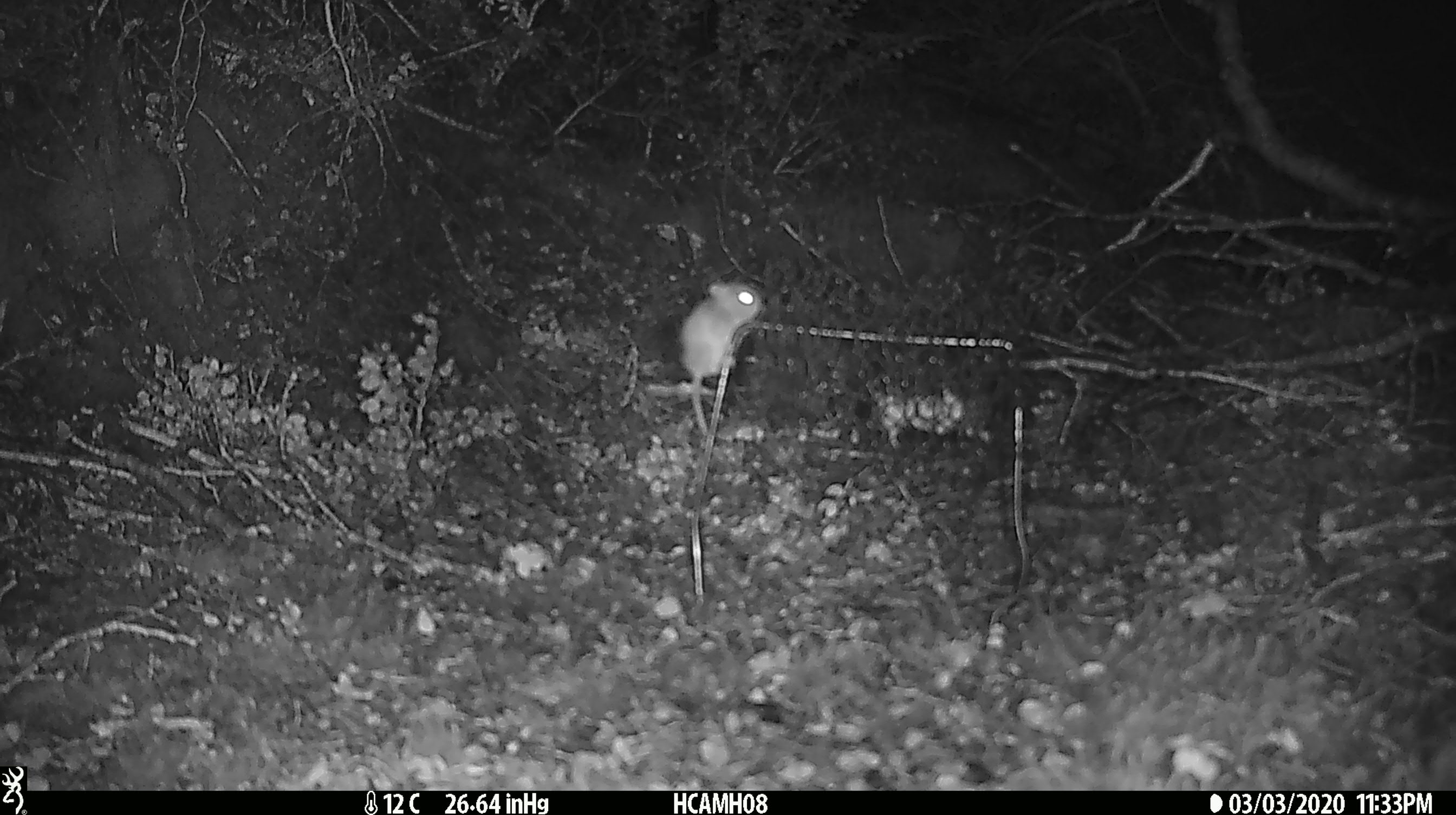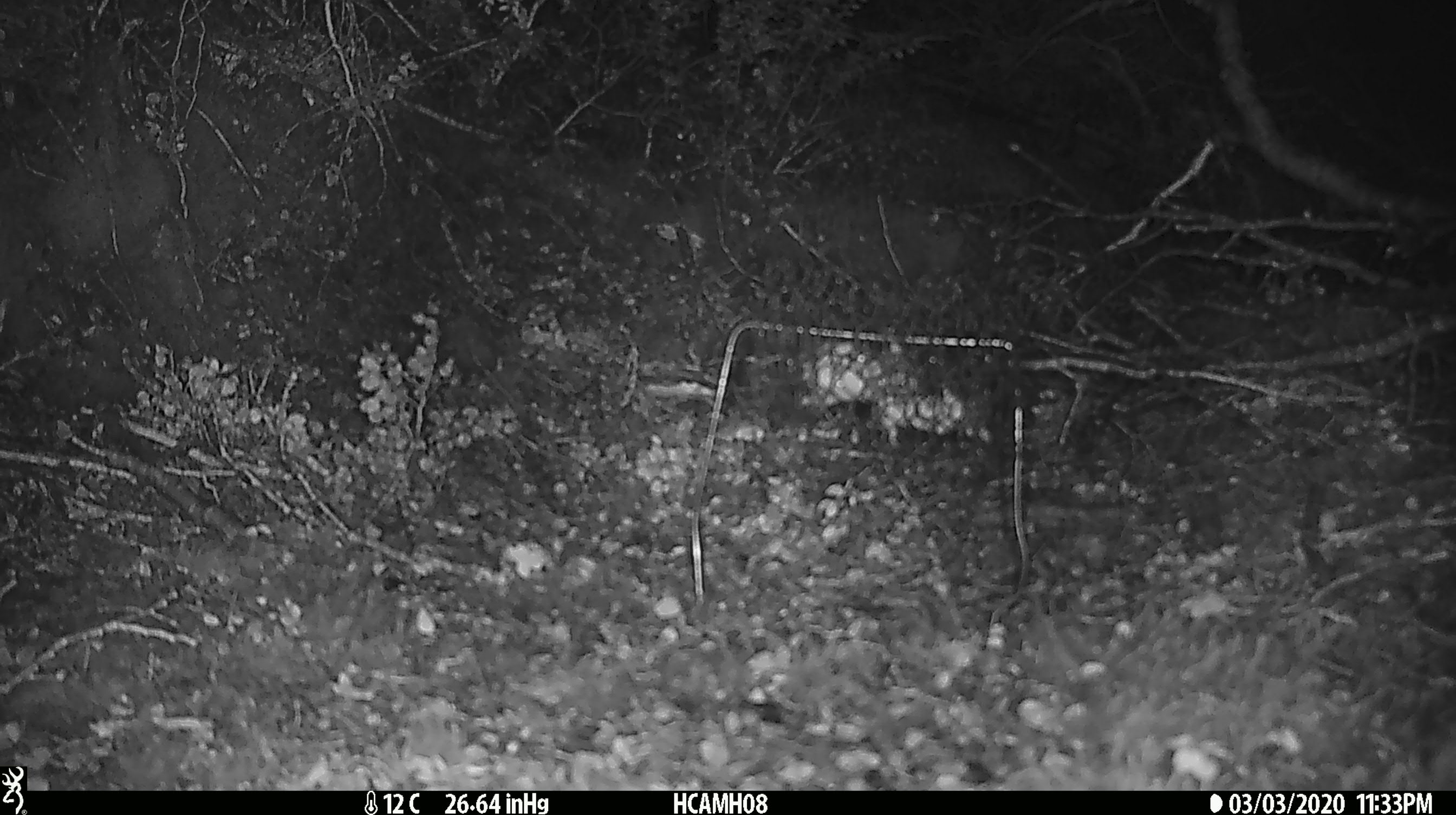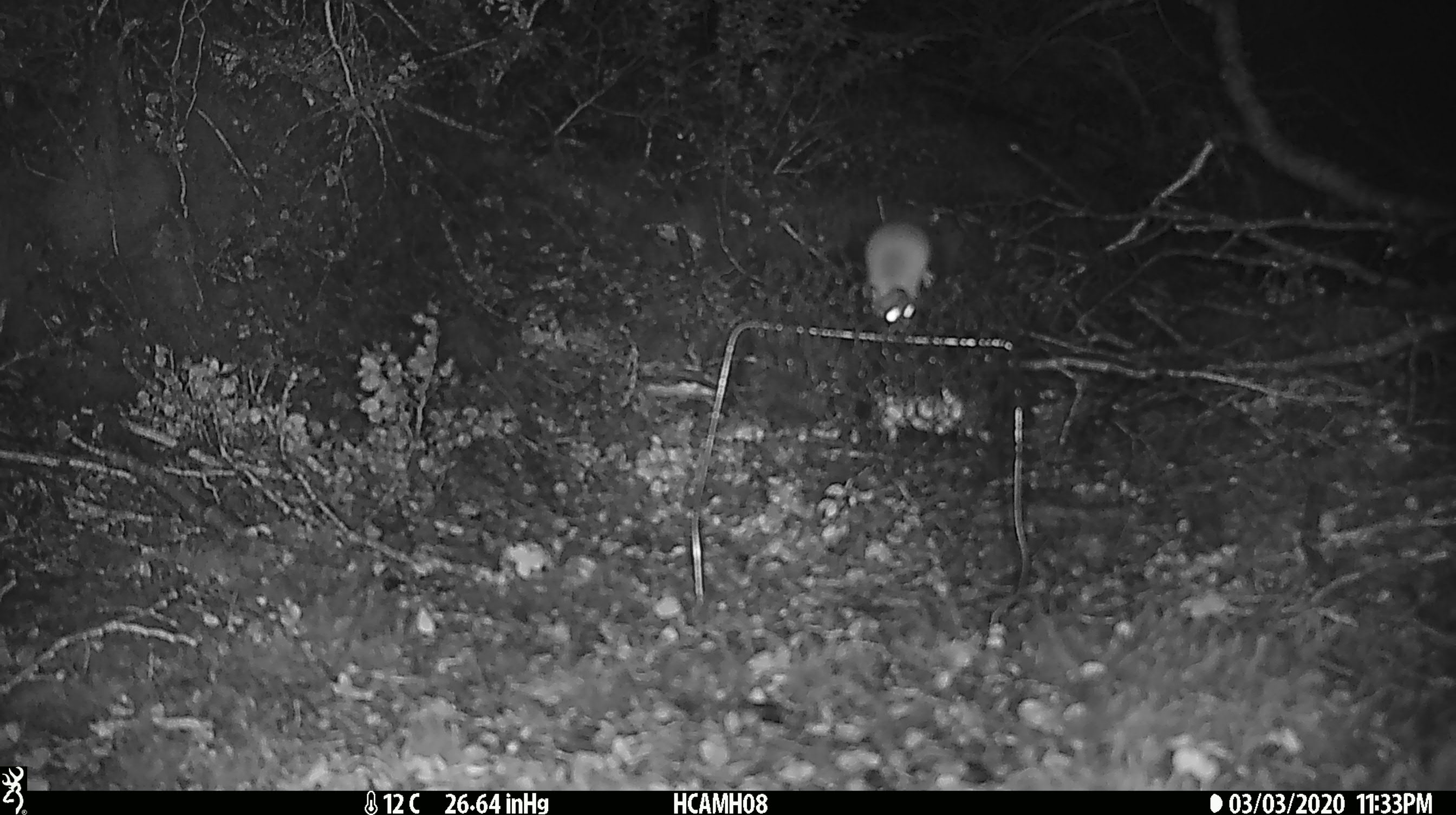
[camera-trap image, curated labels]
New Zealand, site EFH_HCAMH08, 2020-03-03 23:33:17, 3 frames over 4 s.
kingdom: Animalia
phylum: Chordata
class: Mammalia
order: Rodentia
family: Muridae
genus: Mus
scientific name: Mus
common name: mouse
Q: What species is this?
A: Mouse (Mus).